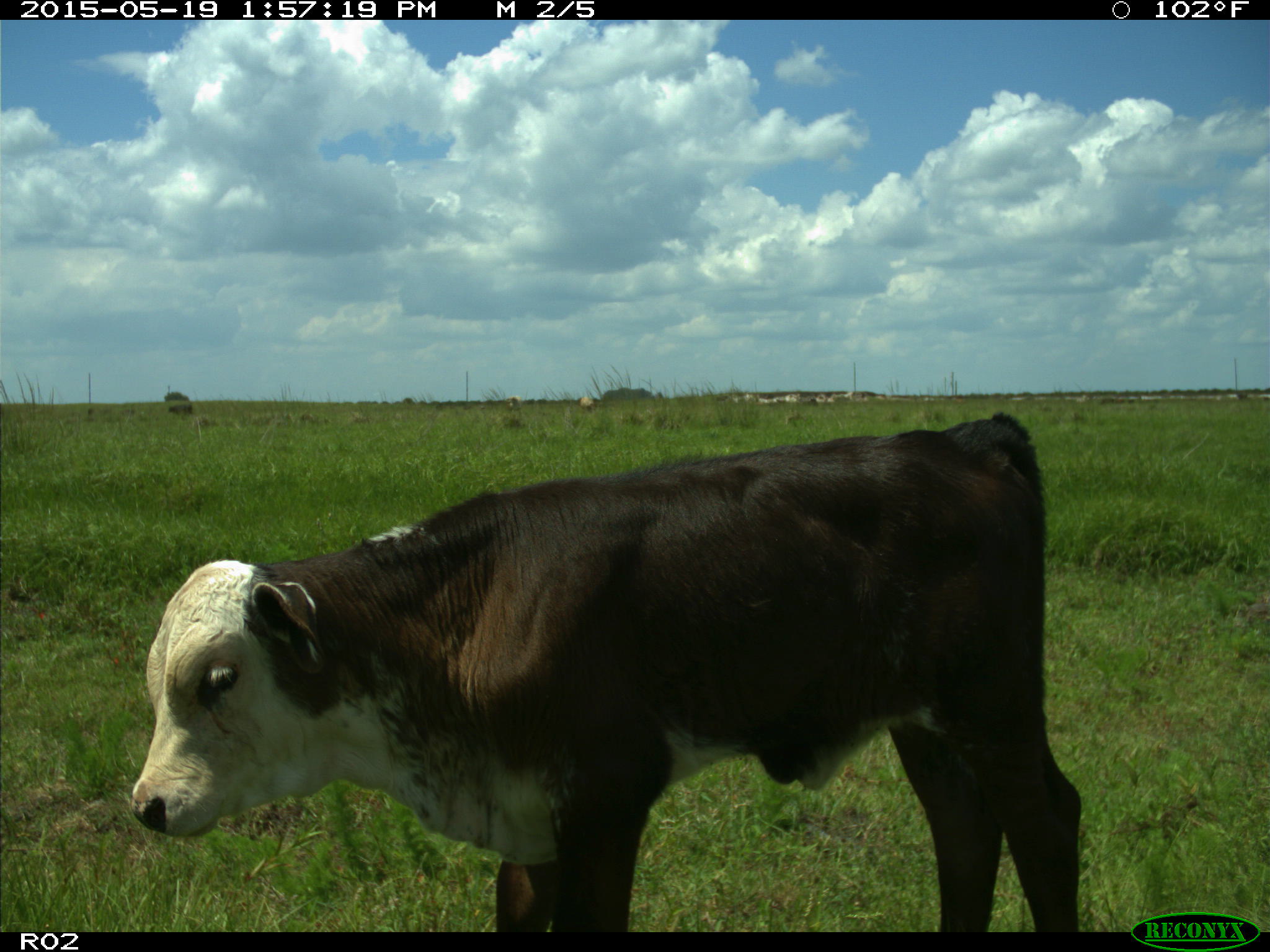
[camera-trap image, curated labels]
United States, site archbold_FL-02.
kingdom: Animalia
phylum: Chordata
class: Mammalia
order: Artiodactyla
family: Bovidae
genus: Bos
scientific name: Bos taurus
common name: domestic cow